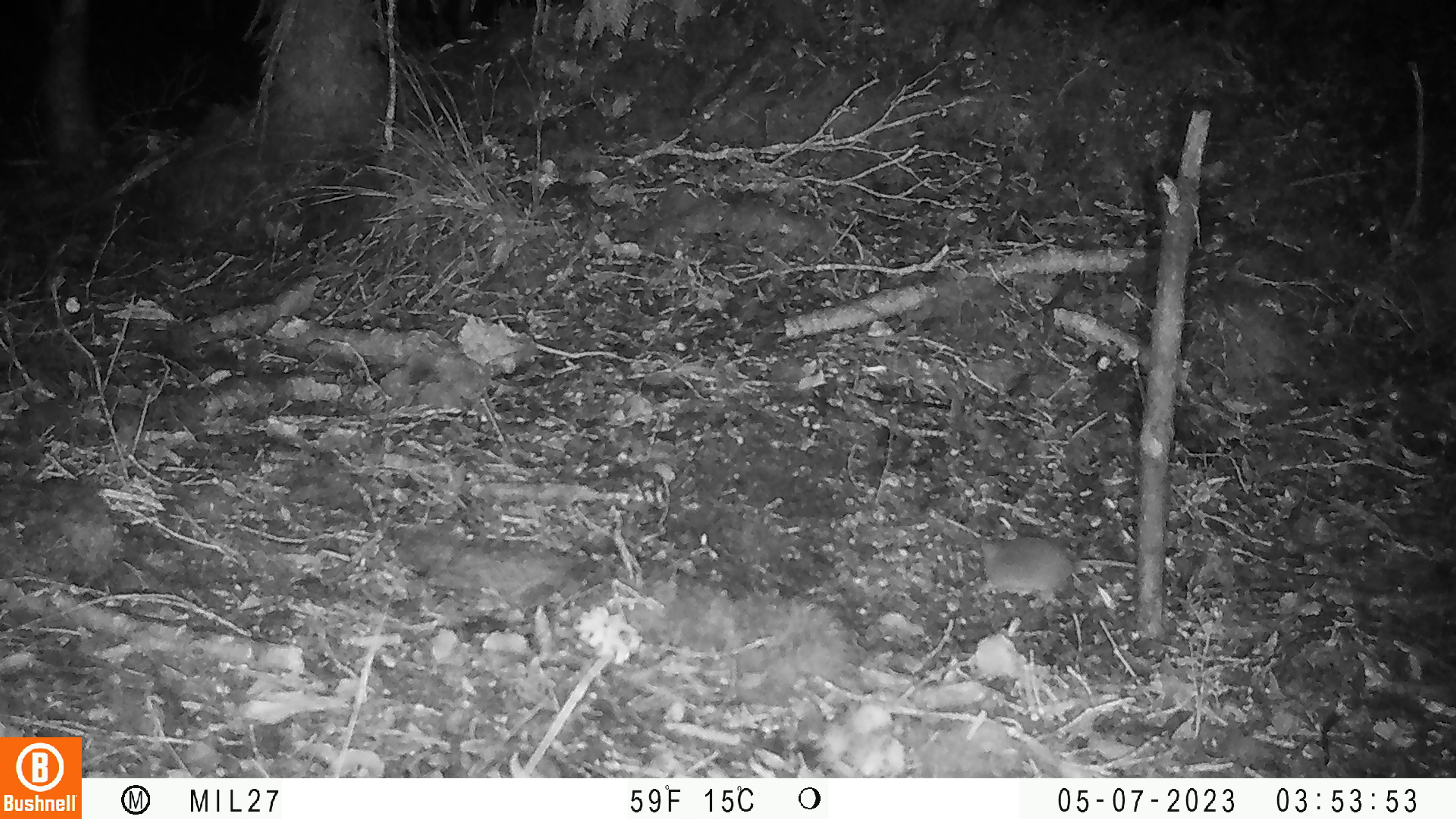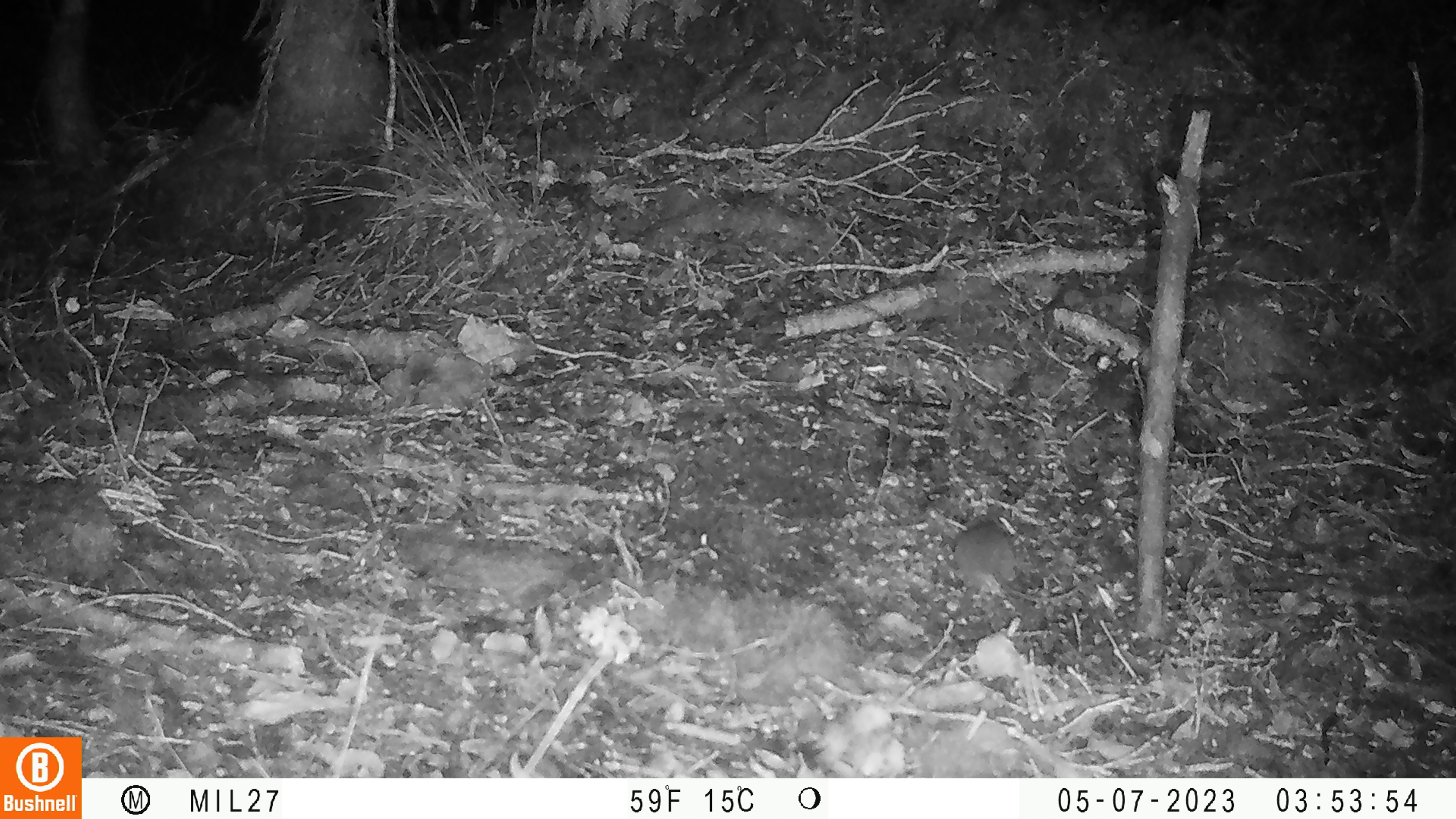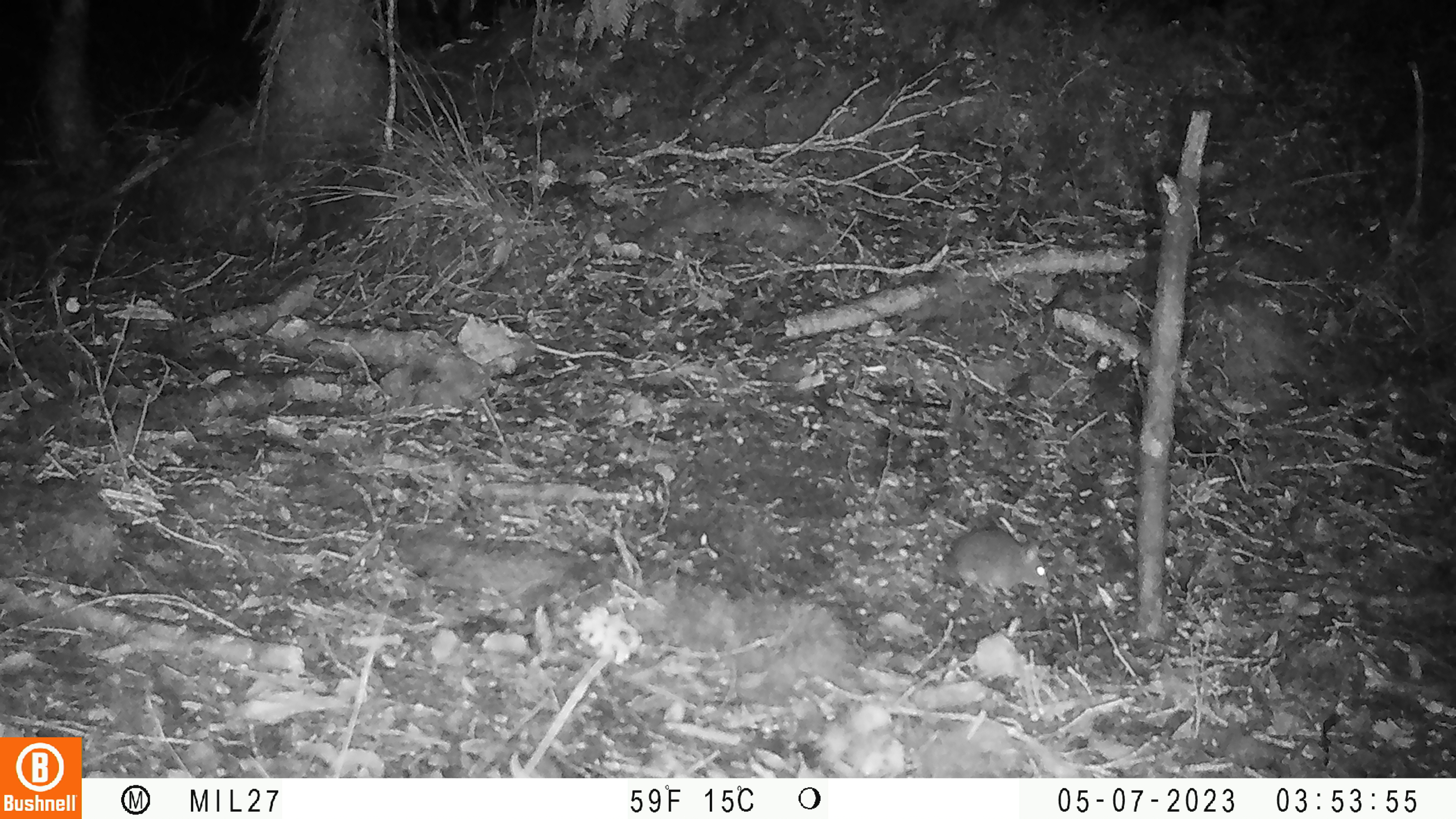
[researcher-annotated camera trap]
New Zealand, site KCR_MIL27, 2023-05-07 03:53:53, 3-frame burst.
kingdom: Animalia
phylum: Chordata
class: Mammalia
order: Rodentia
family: Muridae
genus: Mus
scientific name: Mus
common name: mouse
Mouse (Mus).